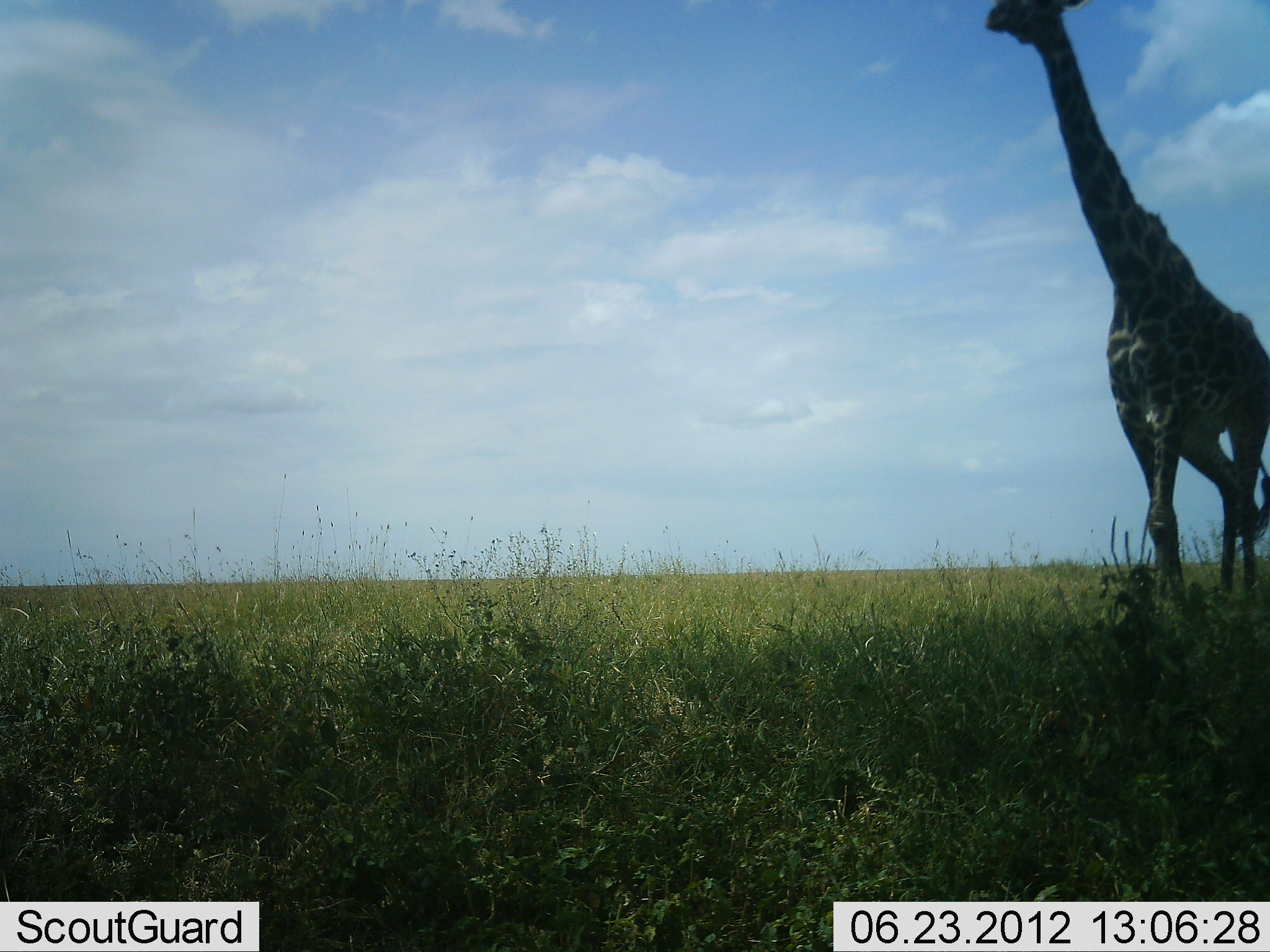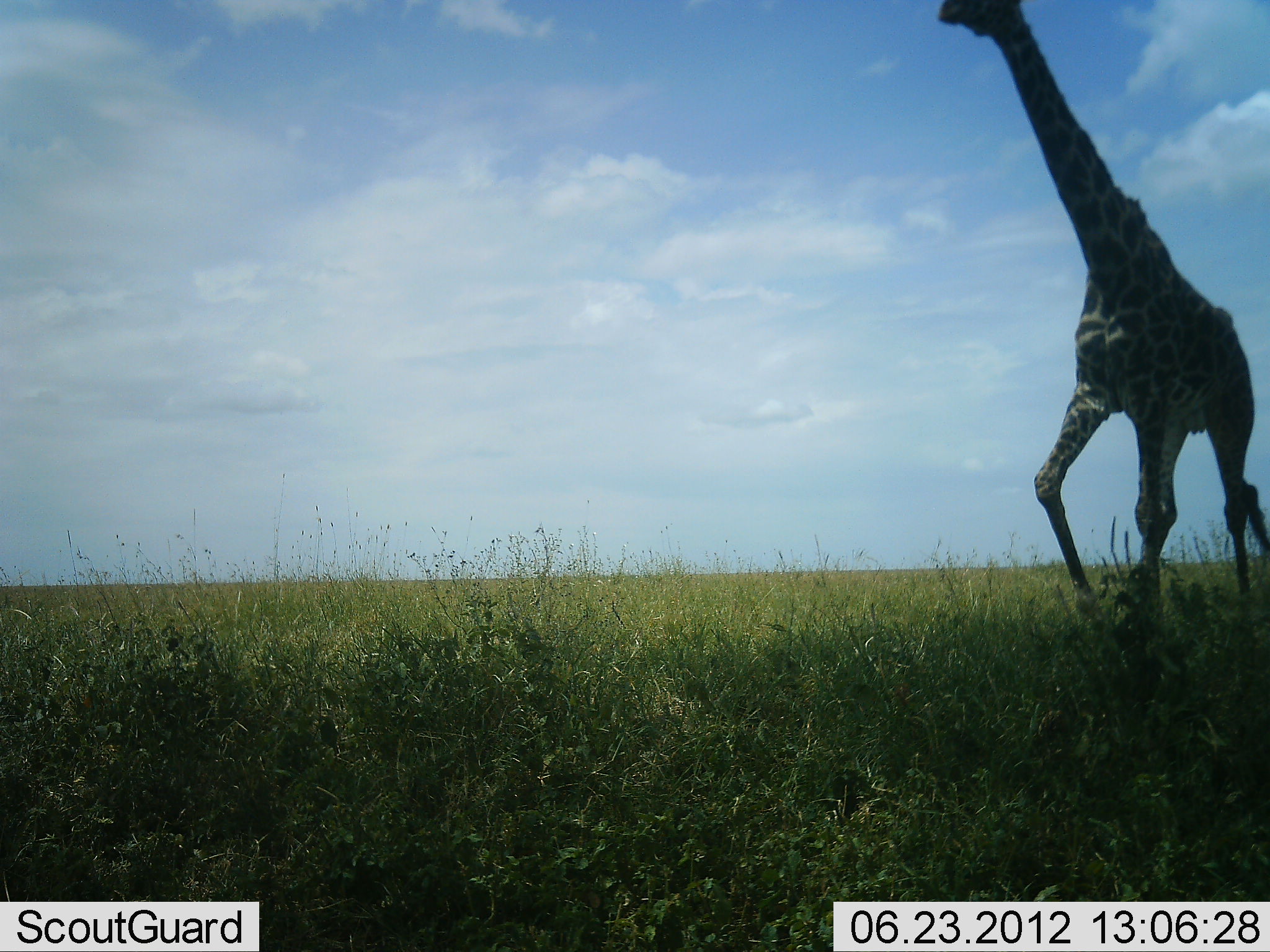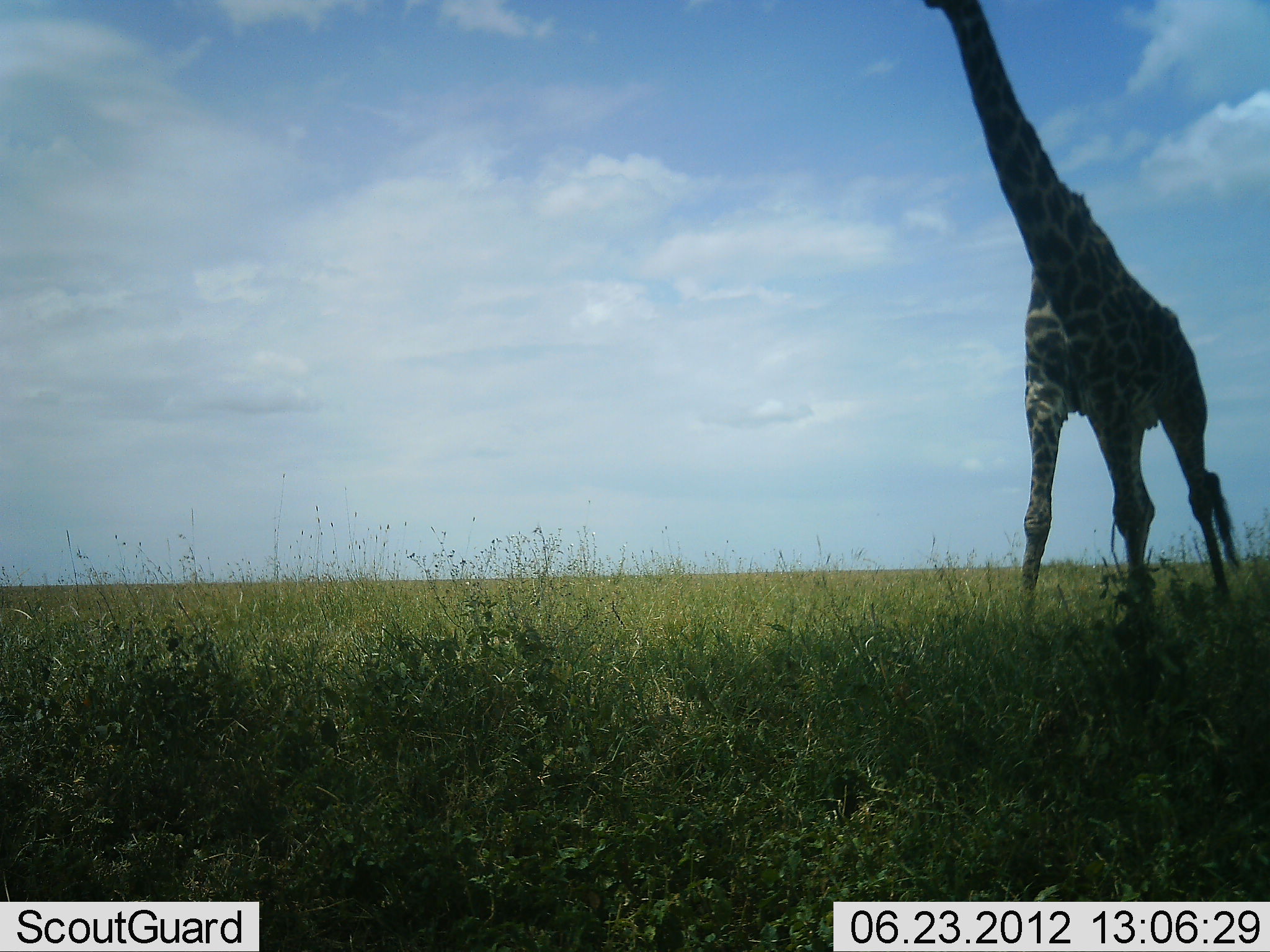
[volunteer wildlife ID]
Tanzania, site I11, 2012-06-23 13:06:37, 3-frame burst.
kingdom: Animalia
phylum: Chordata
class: Mammalia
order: Artiodactyla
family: Giraffidae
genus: Giraffa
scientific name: Giraffa camelopardalis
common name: giraffe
Giraffe (Giraffa camelopardalis), count 1. Behavior (volunteer vote fractions): standing 10%, resting 0%, moving 100%, interacting 0%. Young present (vote fraction): 0%. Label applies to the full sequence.